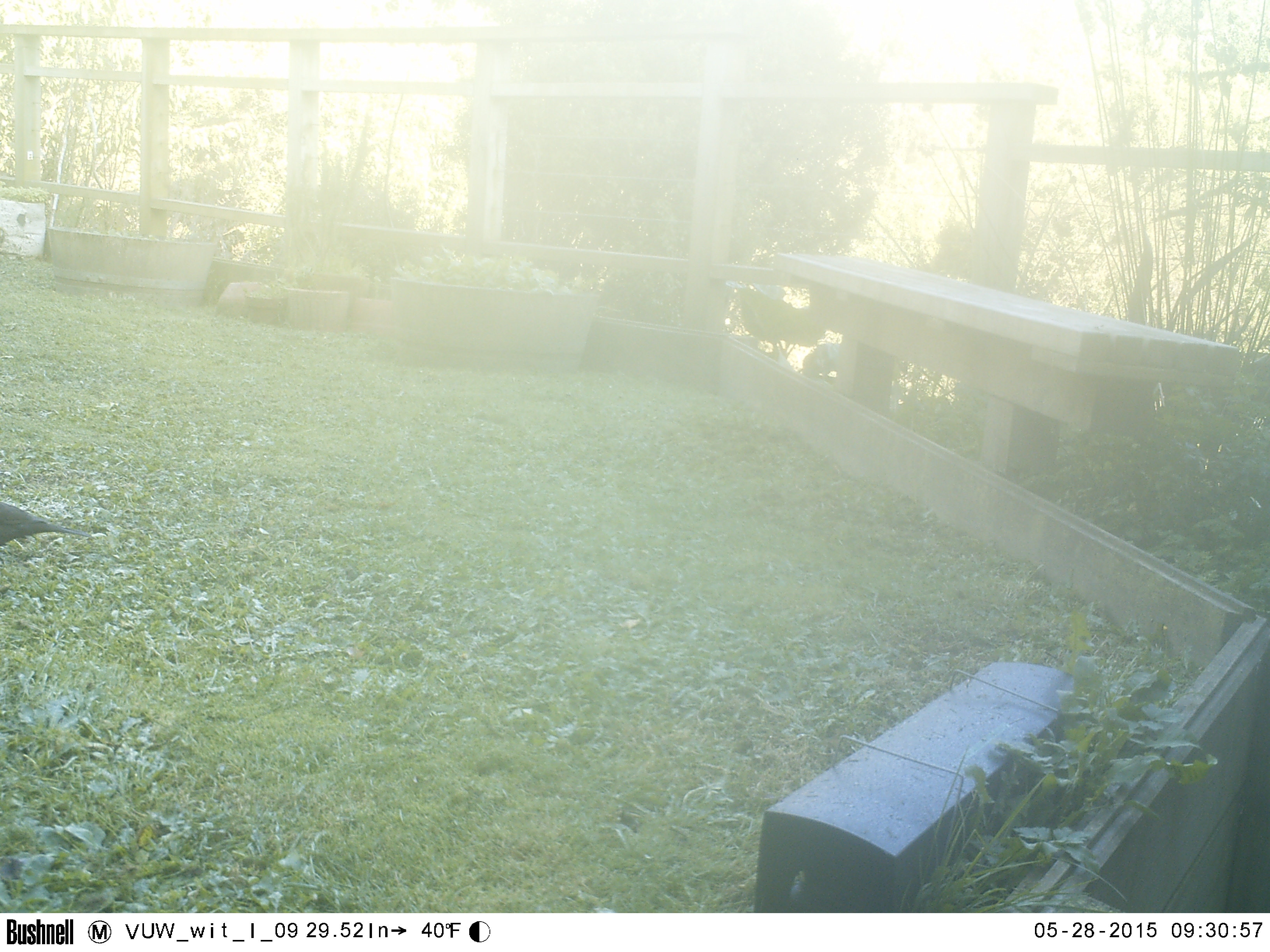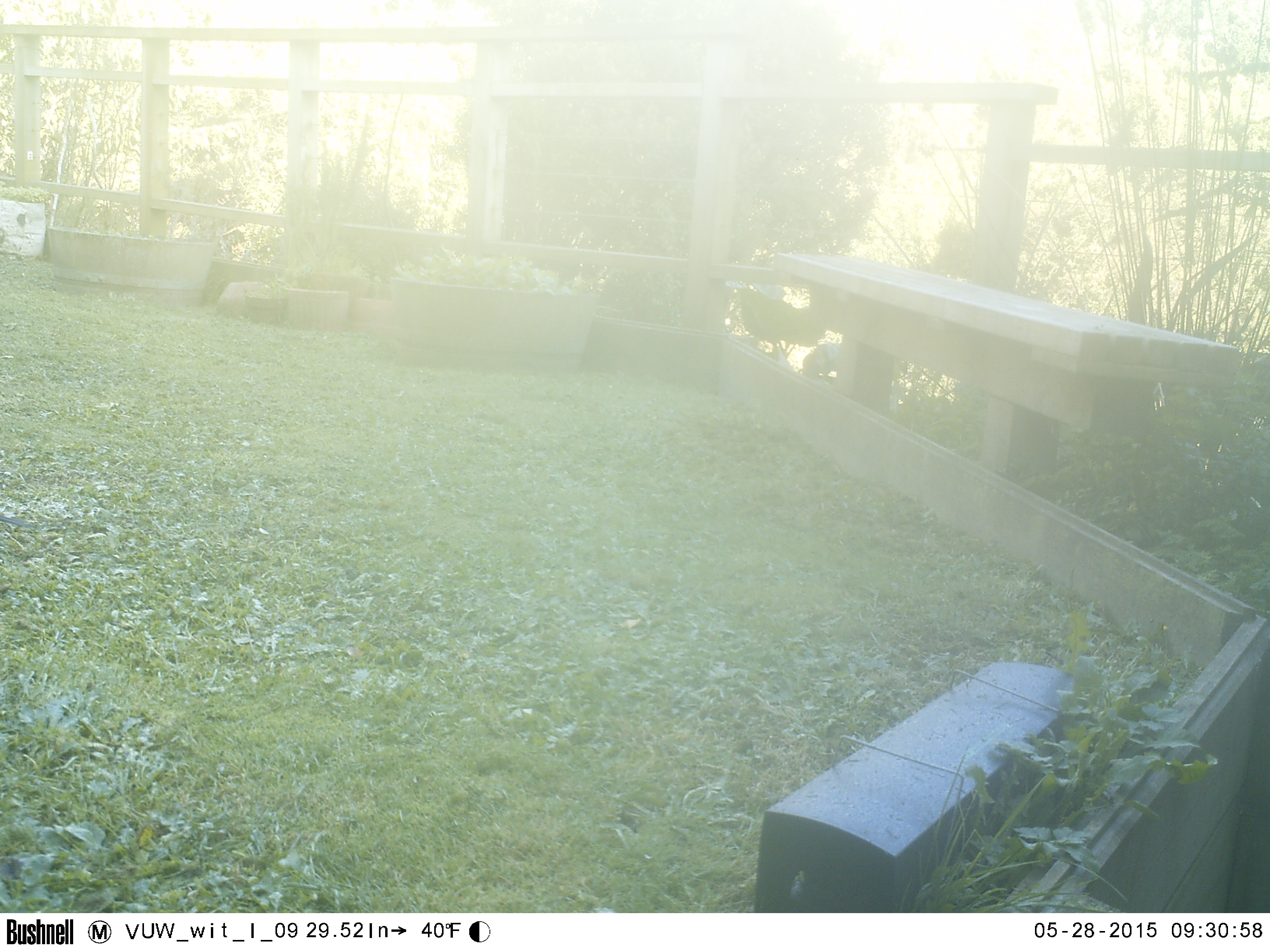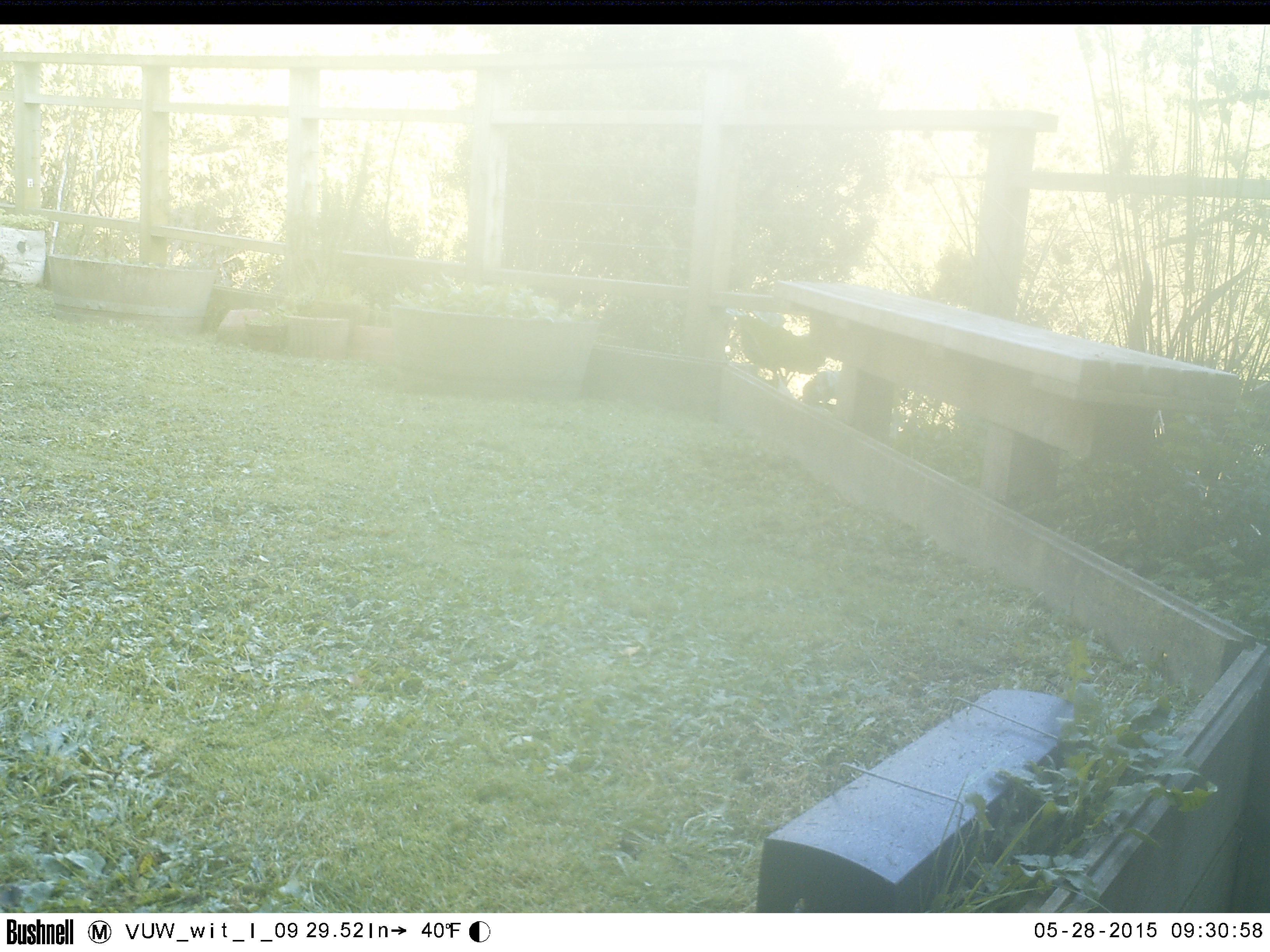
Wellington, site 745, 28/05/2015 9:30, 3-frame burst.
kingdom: Animalia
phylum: Chordata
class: Aves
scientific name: Aves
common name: bird